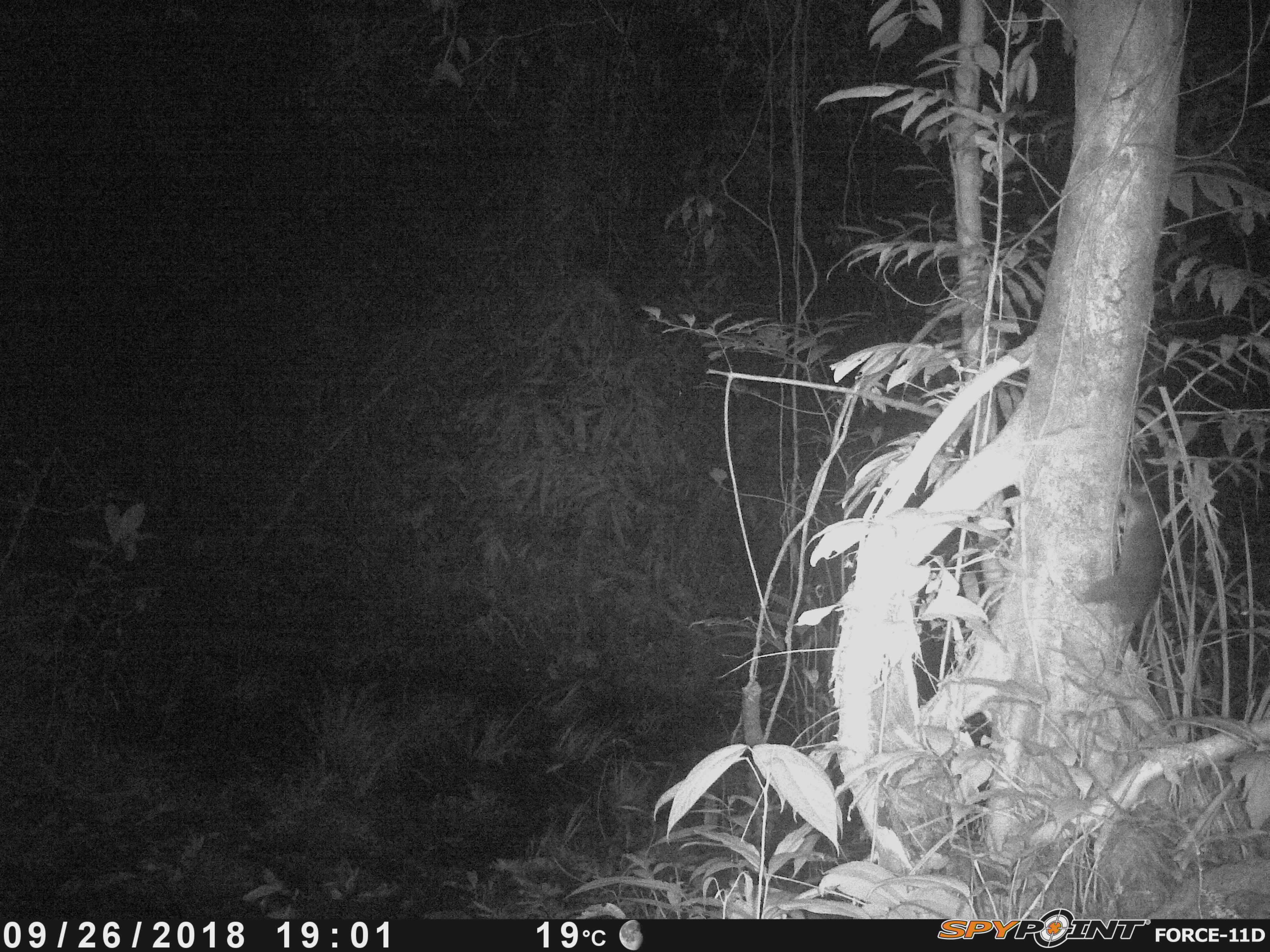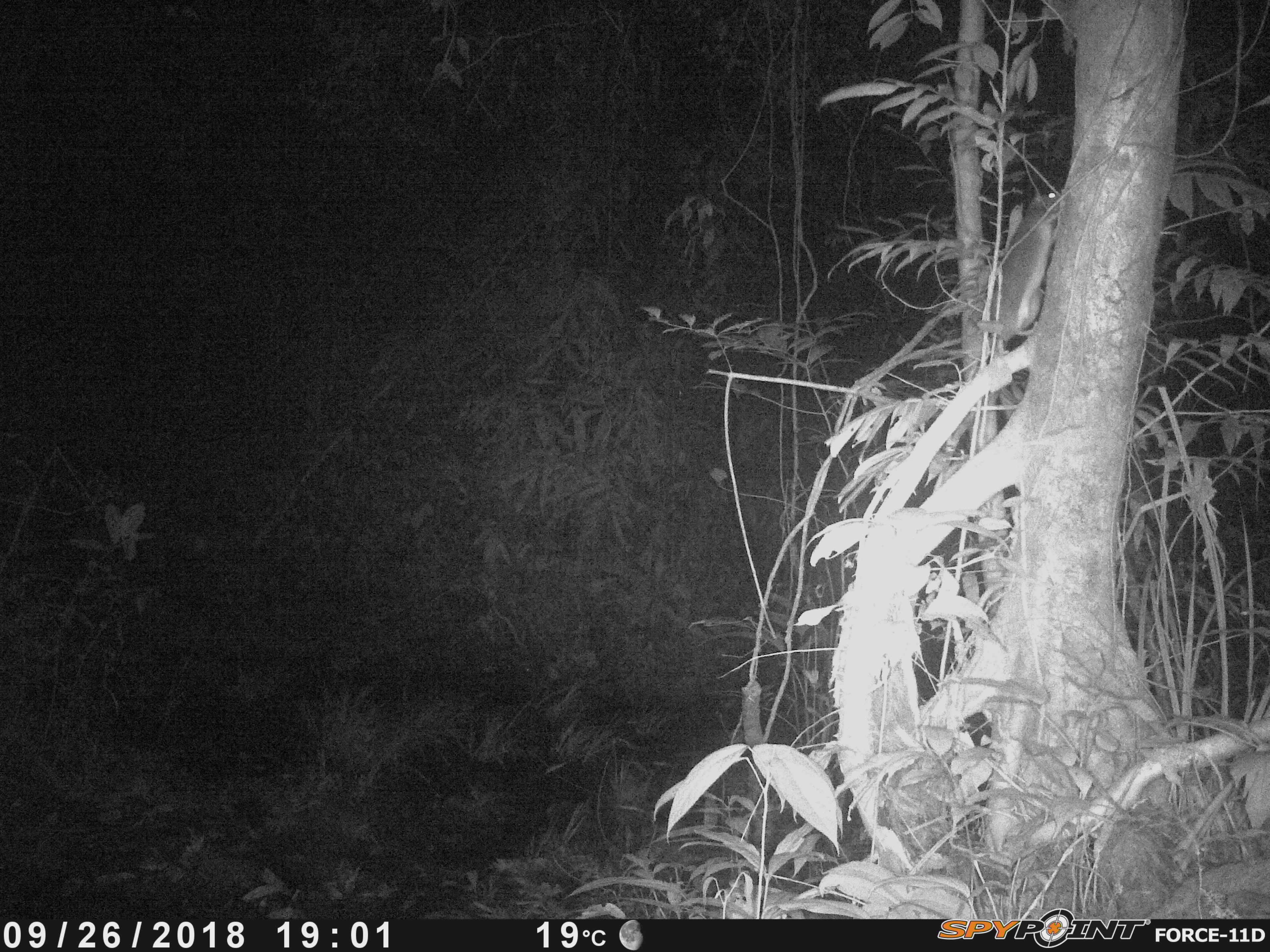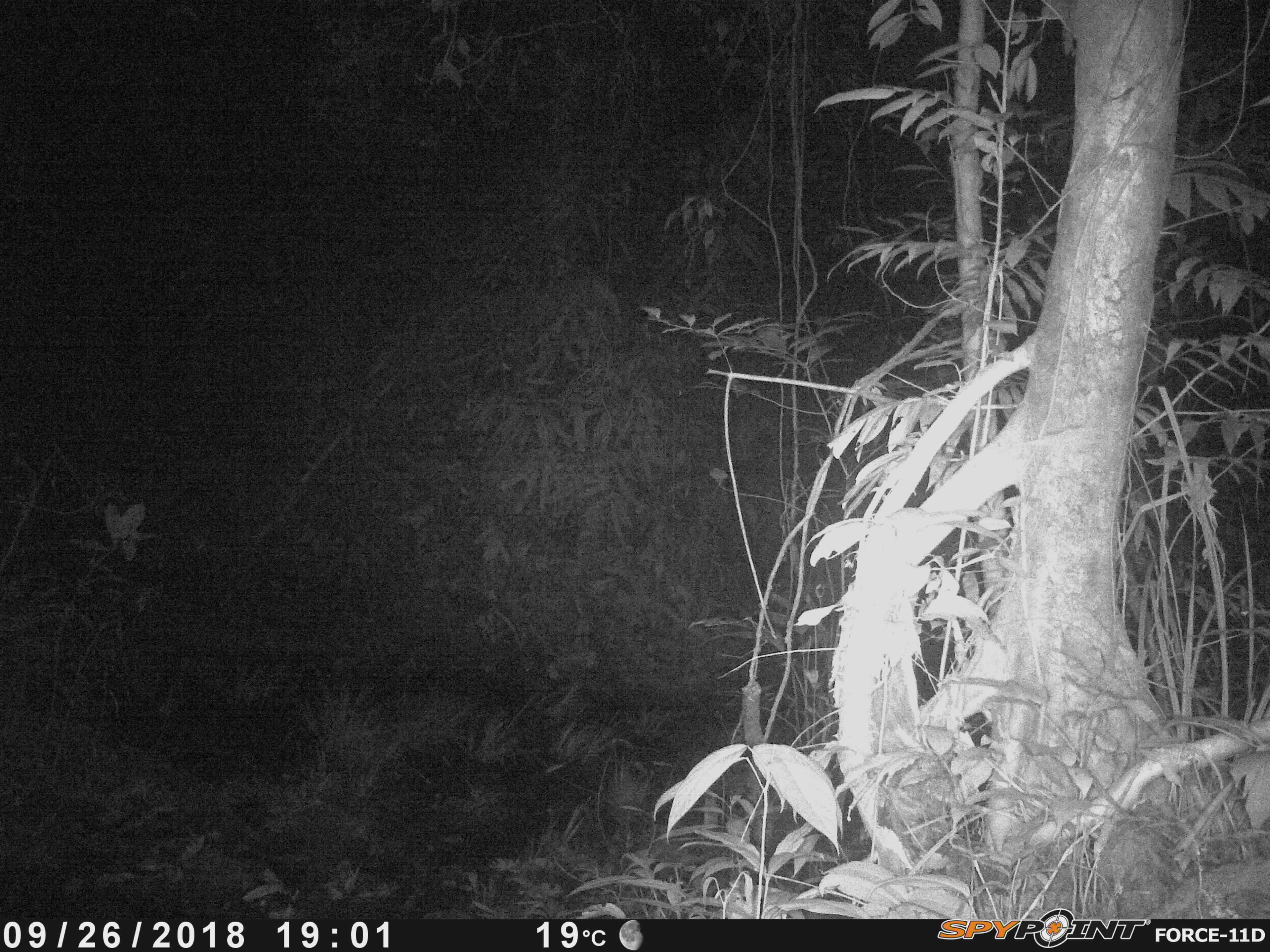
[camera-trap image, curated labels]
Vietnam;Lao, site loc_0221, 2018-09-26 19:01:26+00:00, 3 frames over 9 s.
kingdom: Animalia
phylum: Chordata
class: Mammalia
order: Rodentia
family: Muridae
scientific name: Muridae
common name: old-world mice and rats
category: unidentified murid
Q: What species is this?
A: Unidentified murid (old-world mice and rats) (Muridae).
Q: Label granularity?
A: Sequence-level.